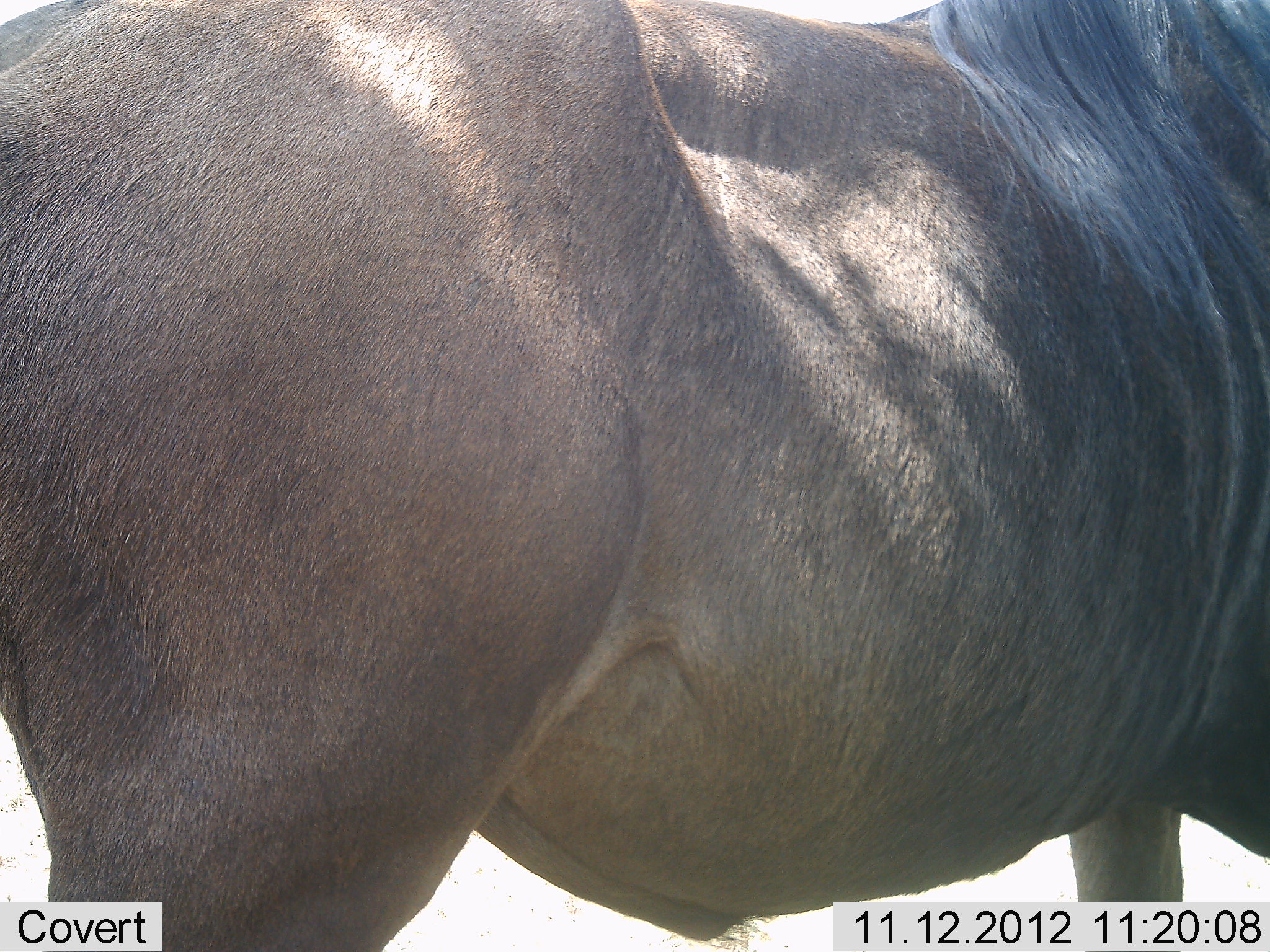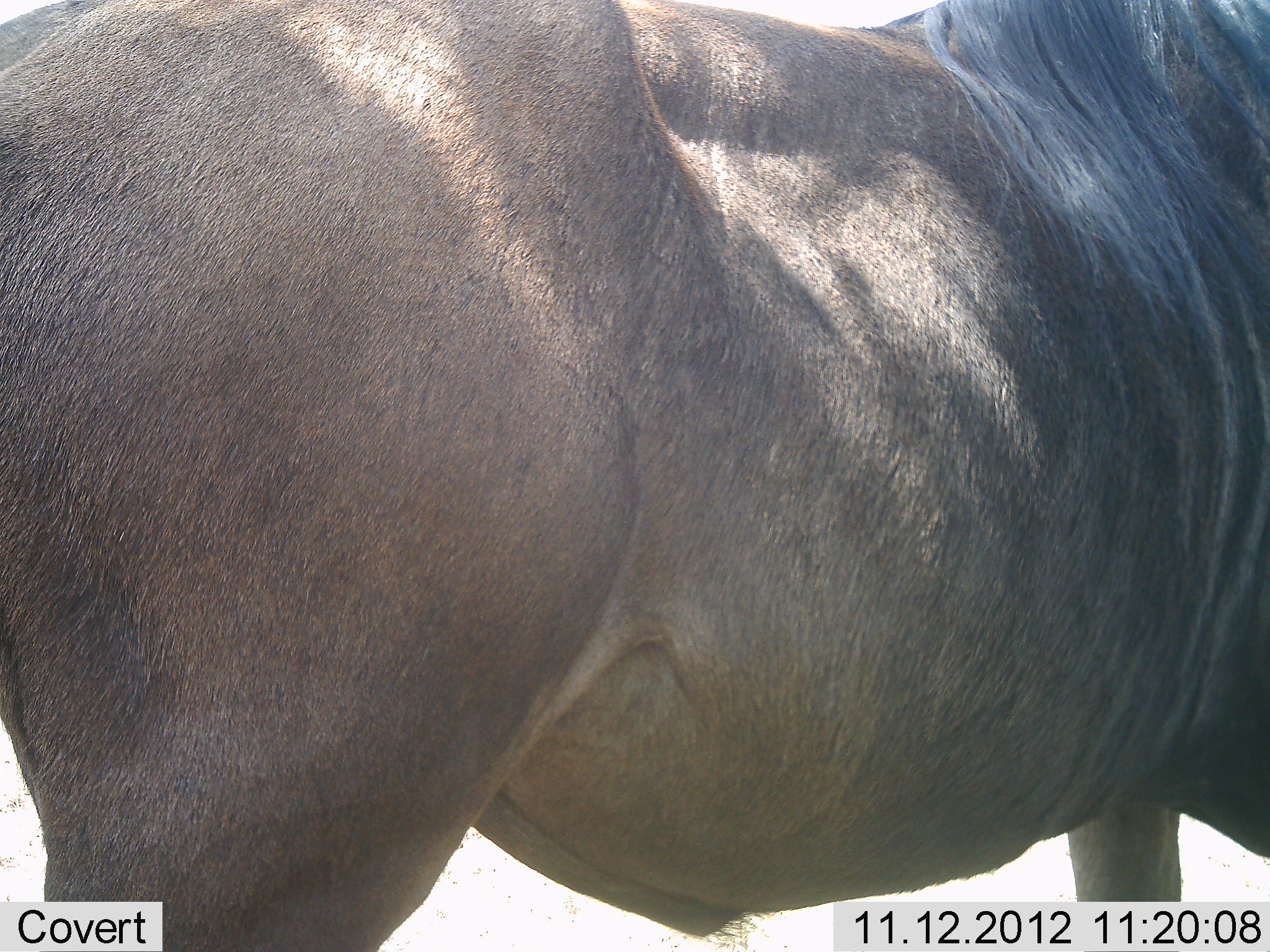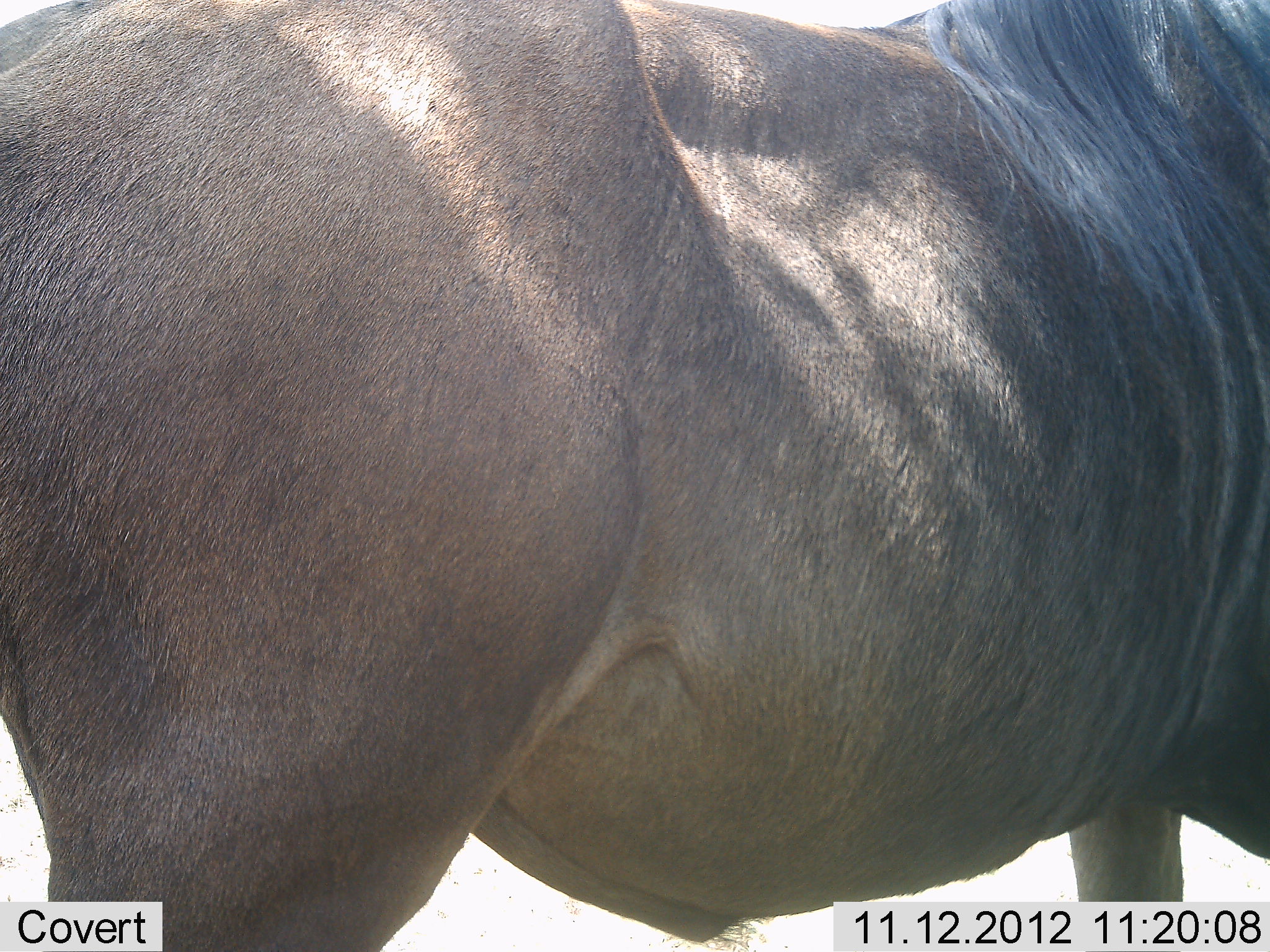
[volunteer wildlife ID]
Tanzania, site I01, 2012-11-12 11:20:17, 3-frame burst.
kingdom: Animalia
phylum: Chordata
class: Mammalia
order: Artiodactyla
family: Bovidae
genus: Connochaetes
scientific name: Connochaetes taurinus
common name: blue wildebeest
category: wildebeest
Wildebeest (blue wildebeest) (Connochaetes taurinus), count 1. Behavior (volunteer vote fractions): standing 100%, resting 0%, moving 10%, interacting 0%. Young present (vote fraction): 0%. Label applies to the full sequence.